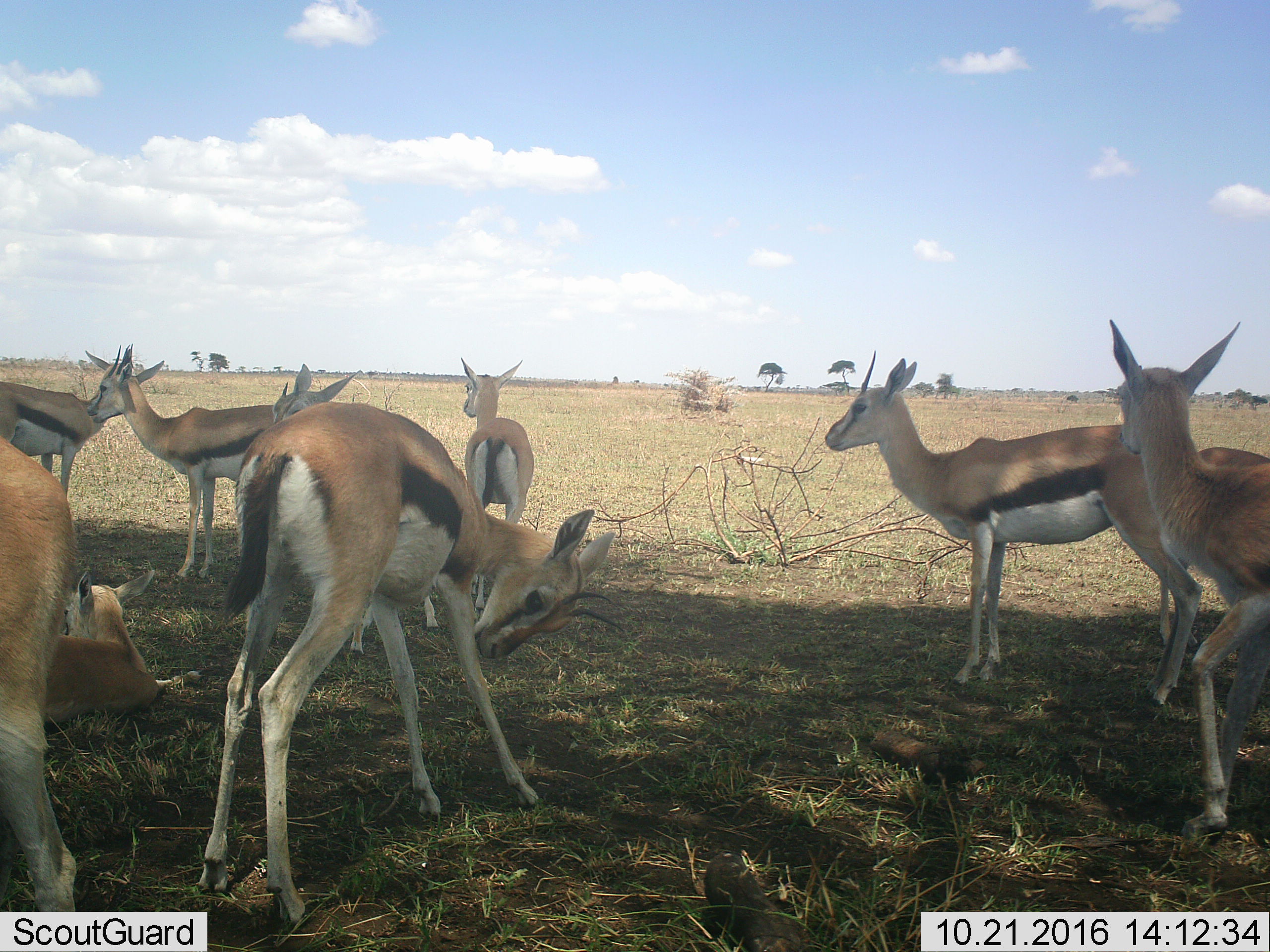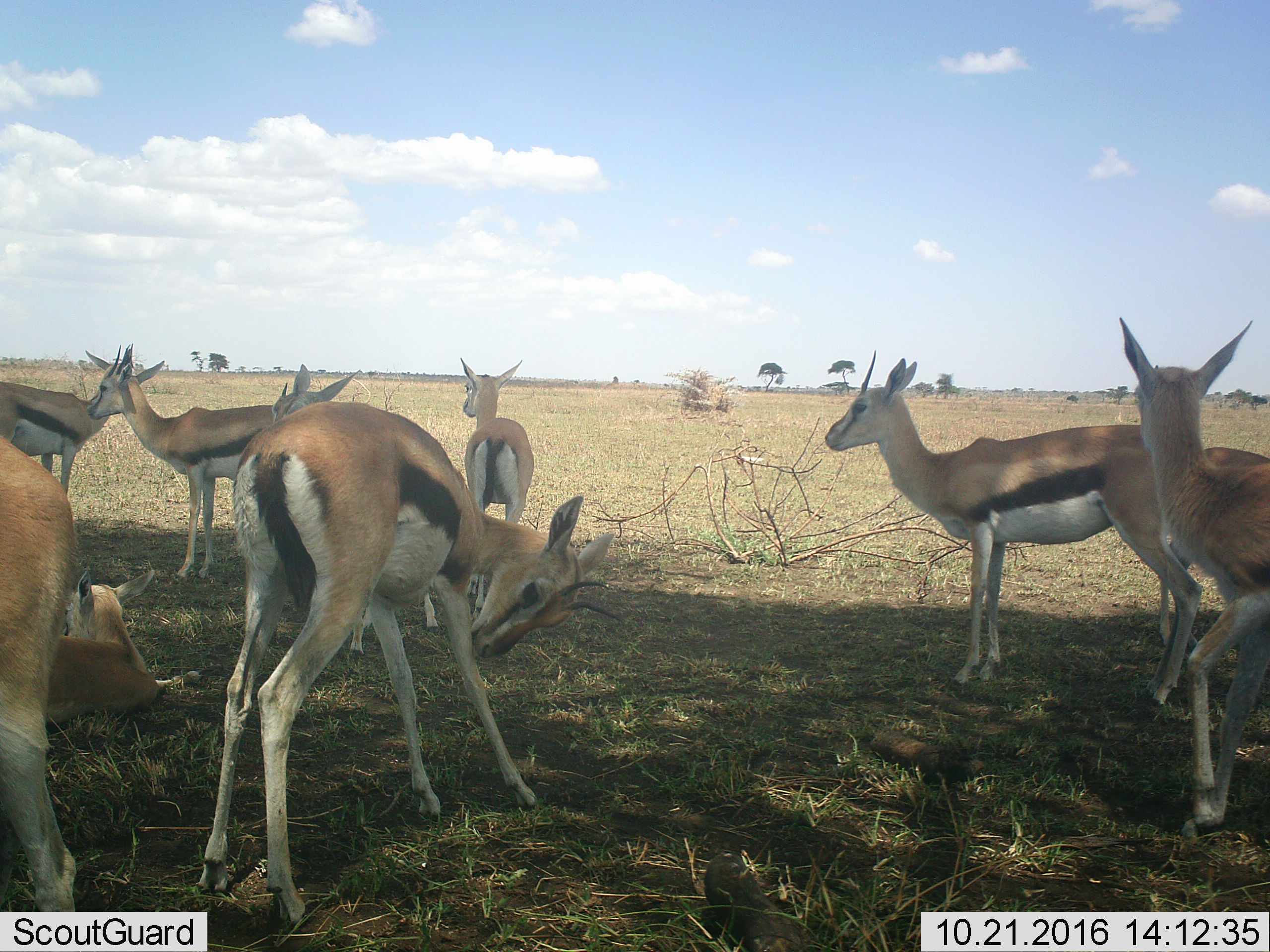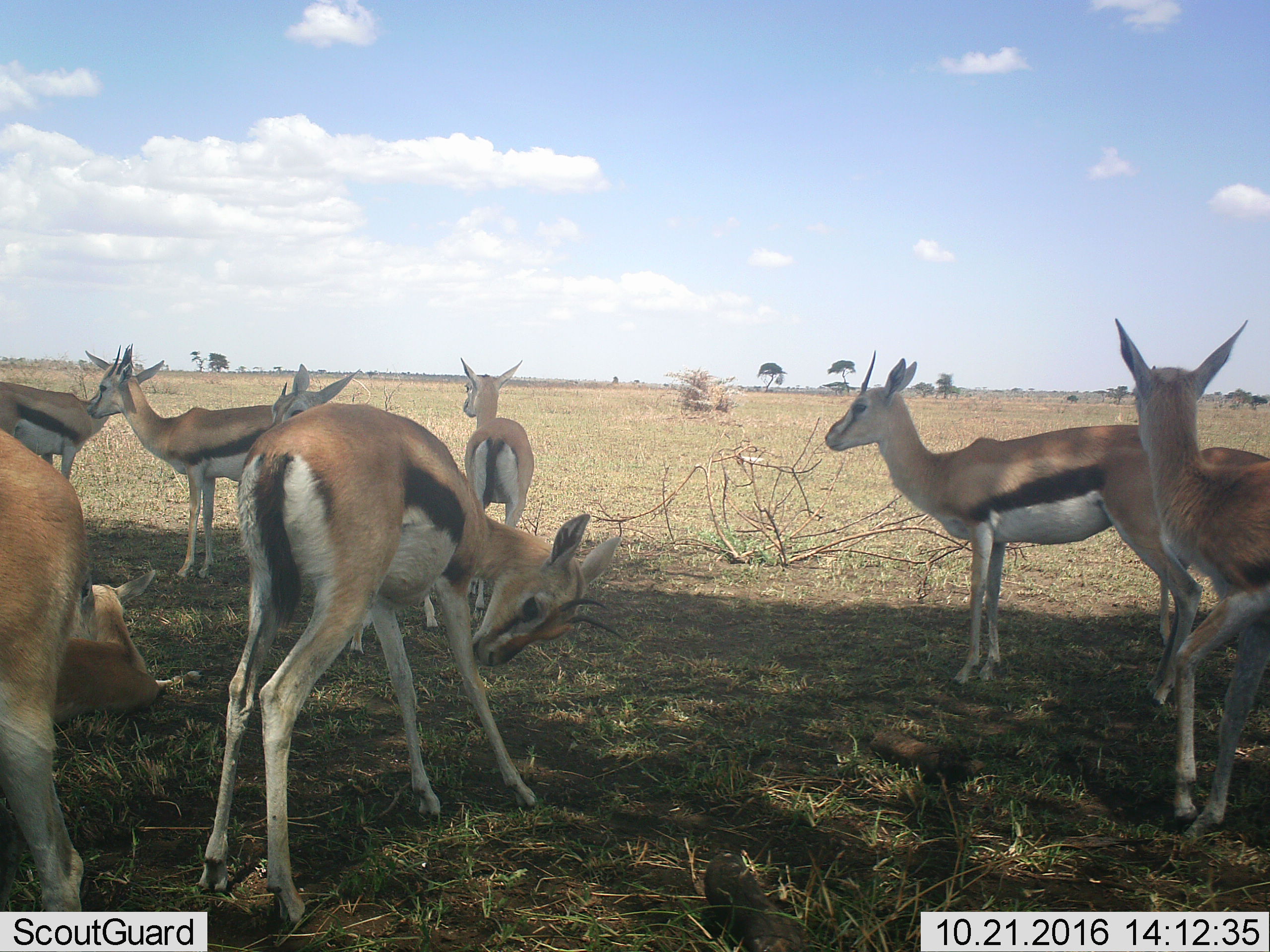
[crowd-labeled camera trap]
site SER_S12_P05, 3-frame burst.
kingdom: Animalia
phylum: Chordata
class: Mammalia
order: Artiodactyla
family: Bovidae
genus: Eudorcas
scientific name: Eudorcas thomsonii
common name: thomson's gazelle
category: gazellethomsons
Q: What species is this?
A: Gazellethomsons (thomson's gazelle) (Eudorcas thomsonii).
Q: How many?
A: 9.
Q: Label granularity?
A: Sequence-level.